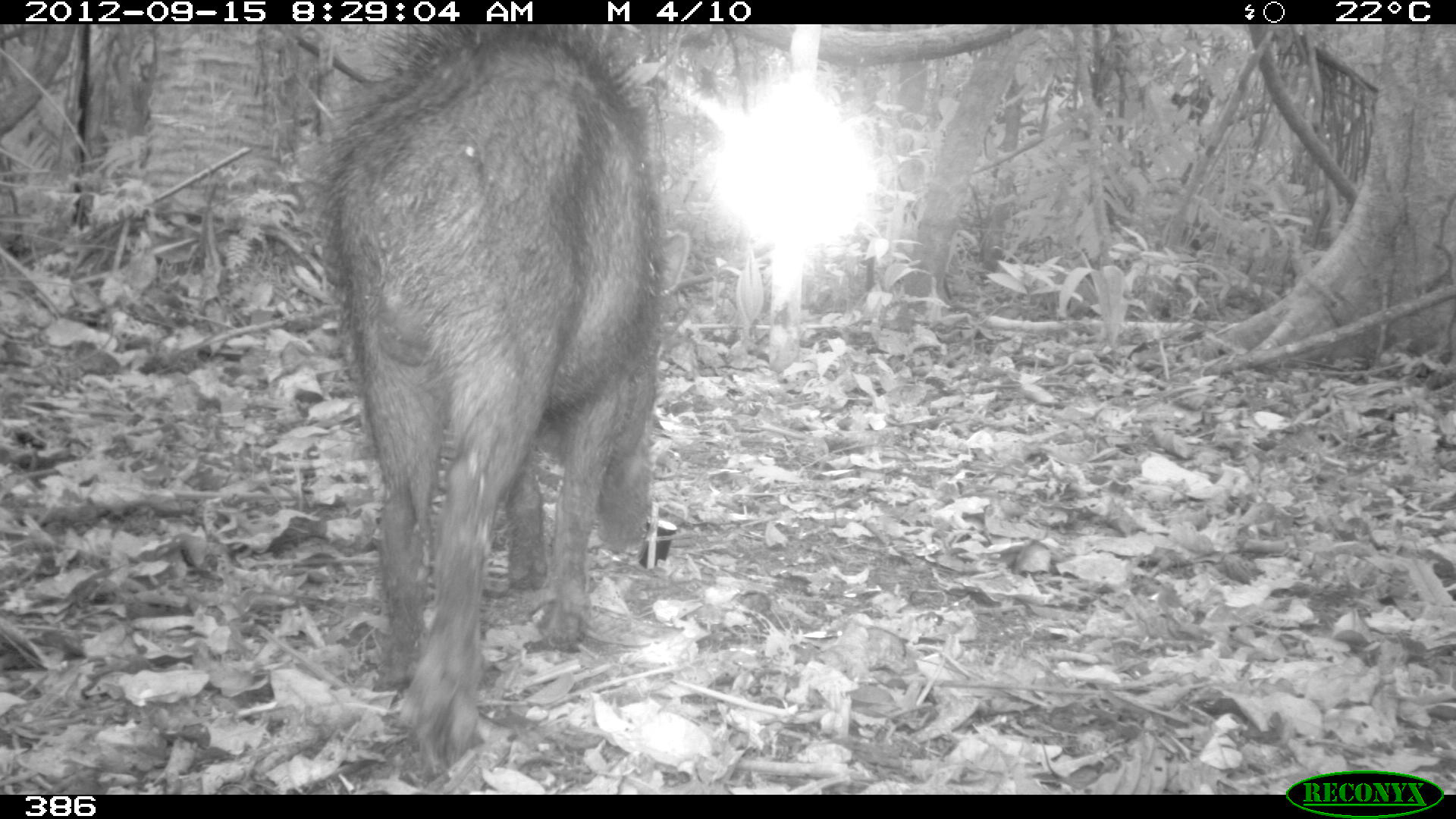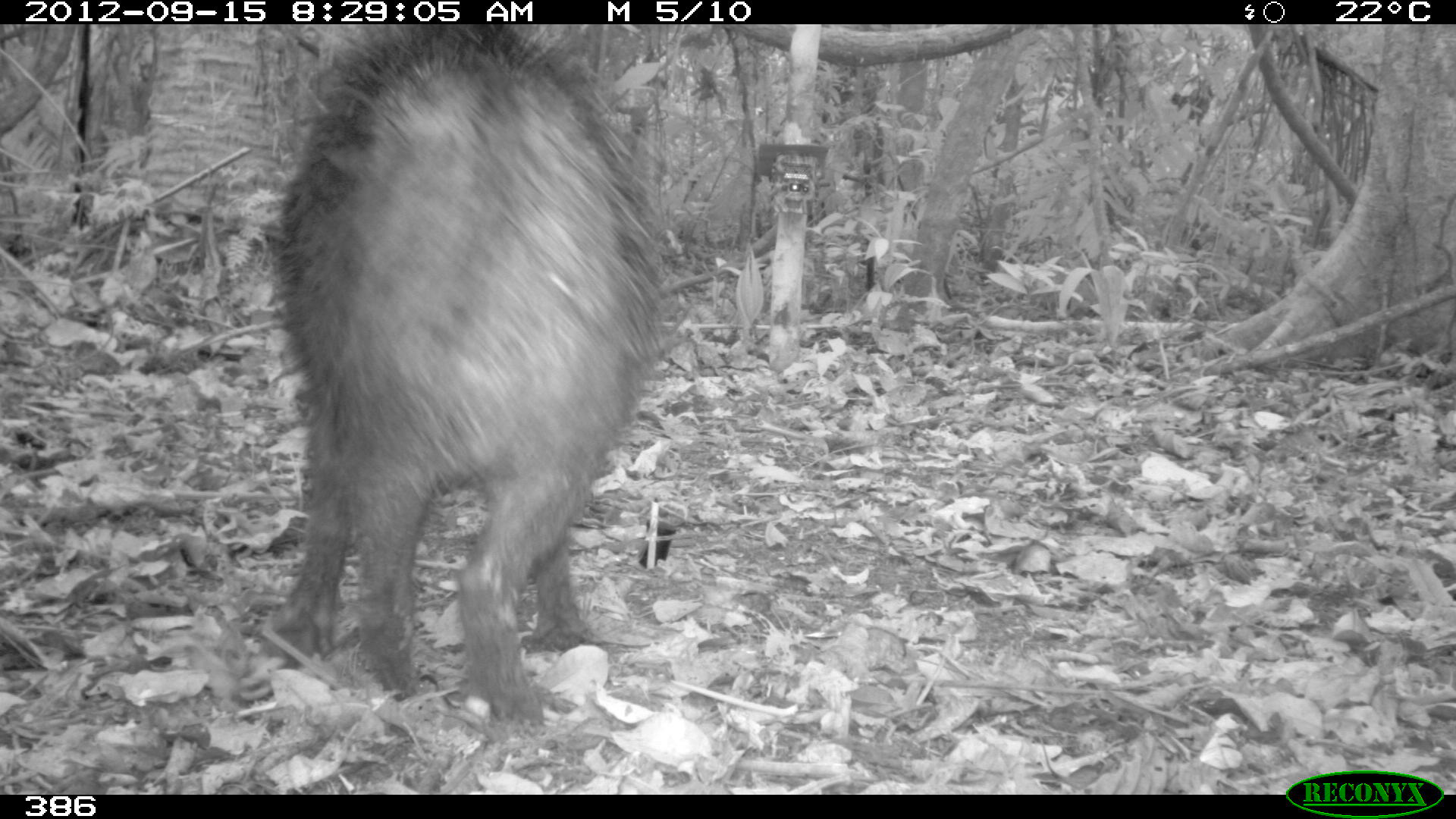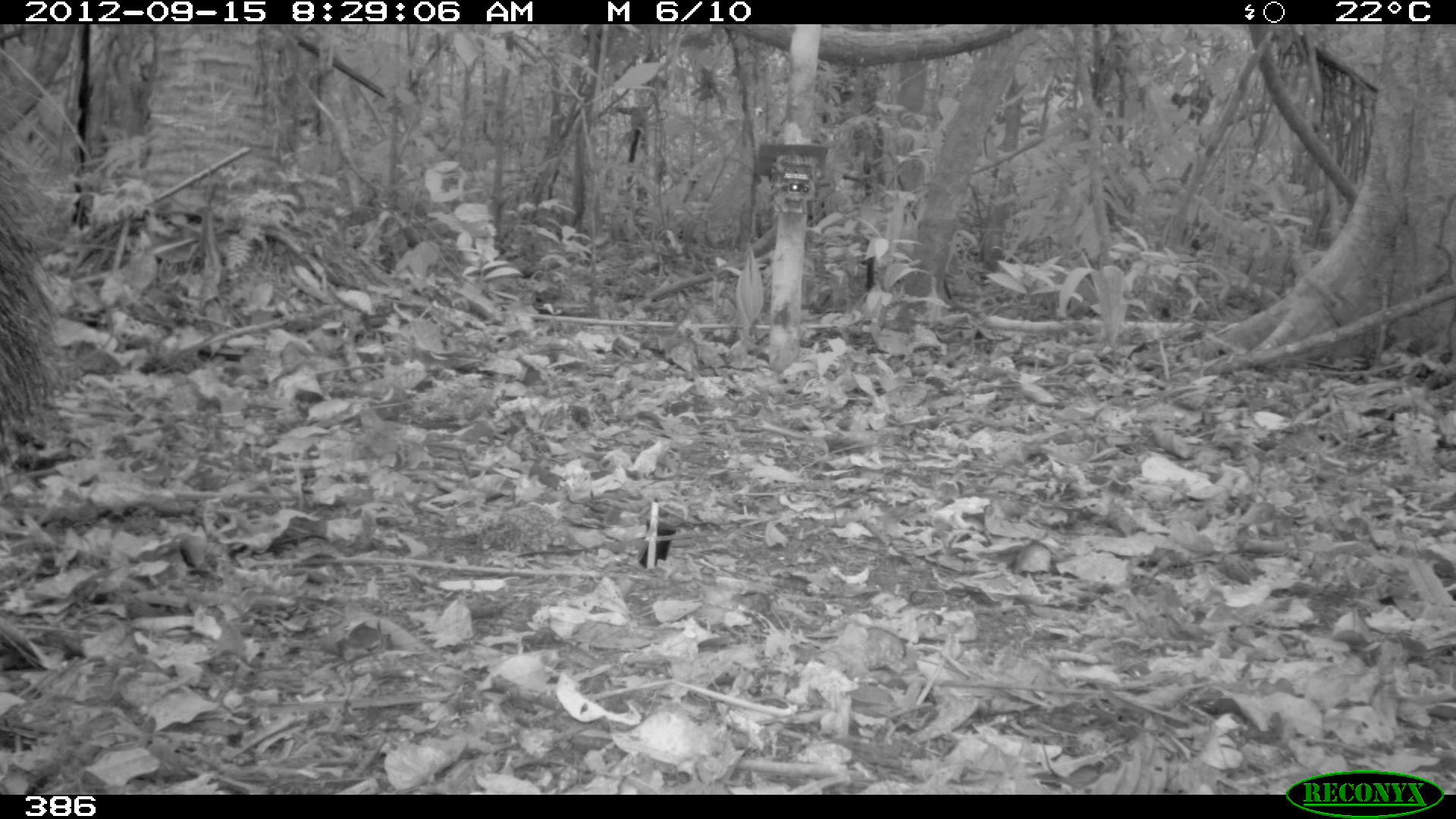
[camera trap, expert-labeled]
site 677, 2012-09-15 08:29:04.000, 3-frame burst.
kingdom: Animalia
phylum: Chordata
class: Mammalia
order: Artiodactyla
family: Tayassuidae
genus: Tayassu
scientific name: Tayassu pecari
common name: white-lipped peccary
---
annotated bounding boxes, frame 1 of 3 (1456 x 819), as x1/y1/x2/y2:
tayassu pecari: 304/24/692/771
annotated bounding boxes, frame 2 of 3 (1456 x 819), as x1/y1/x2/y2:
tayassu pecari: 260/23/659/723